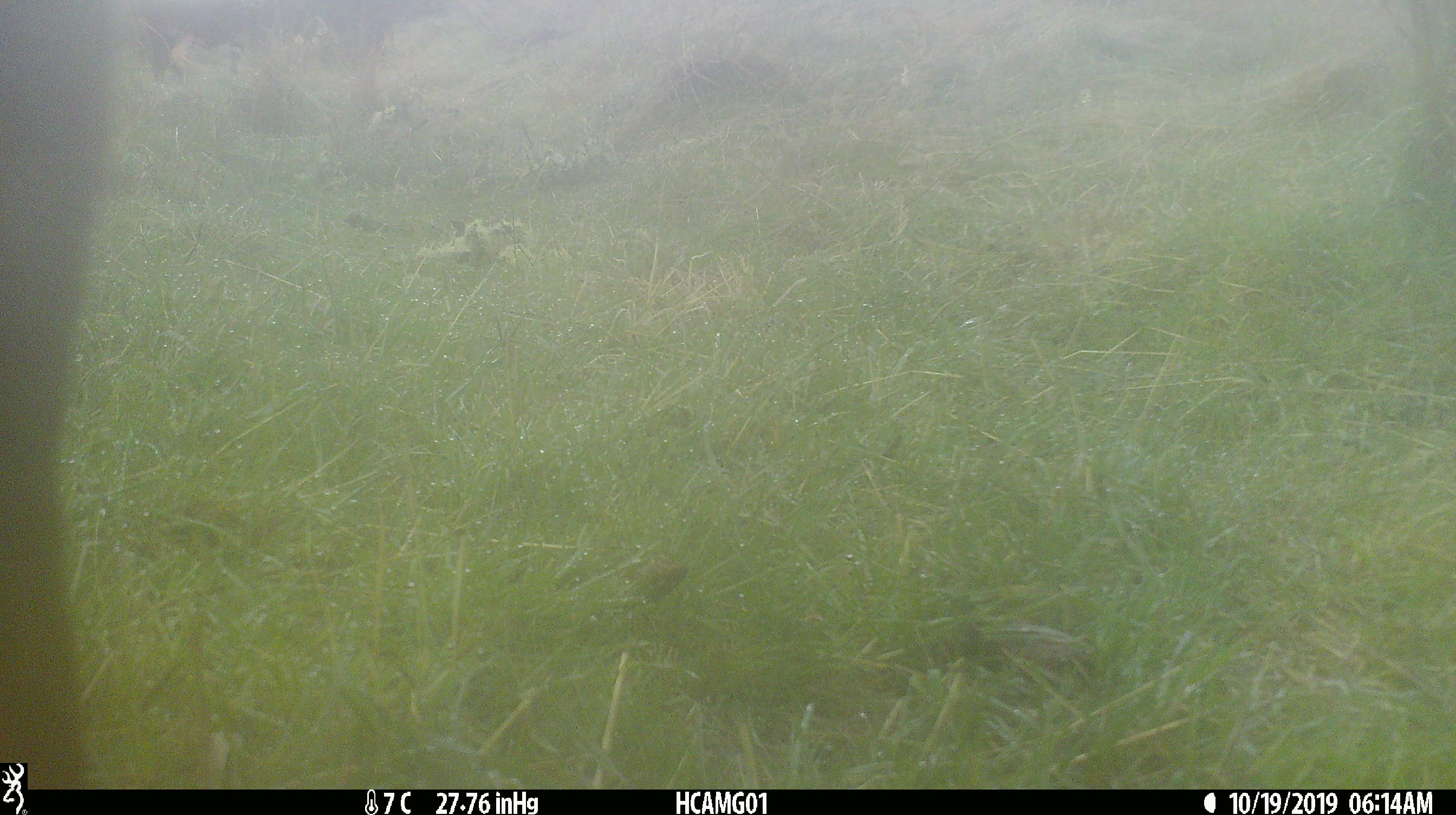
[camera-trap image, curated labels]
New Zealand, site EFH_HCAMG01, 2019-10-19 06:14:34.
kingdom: Animalia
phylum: Chordata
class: Mammalia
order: Artiodactyla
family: Bovidae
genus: Bos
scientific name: Bos taurus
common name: domestic cow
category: cow